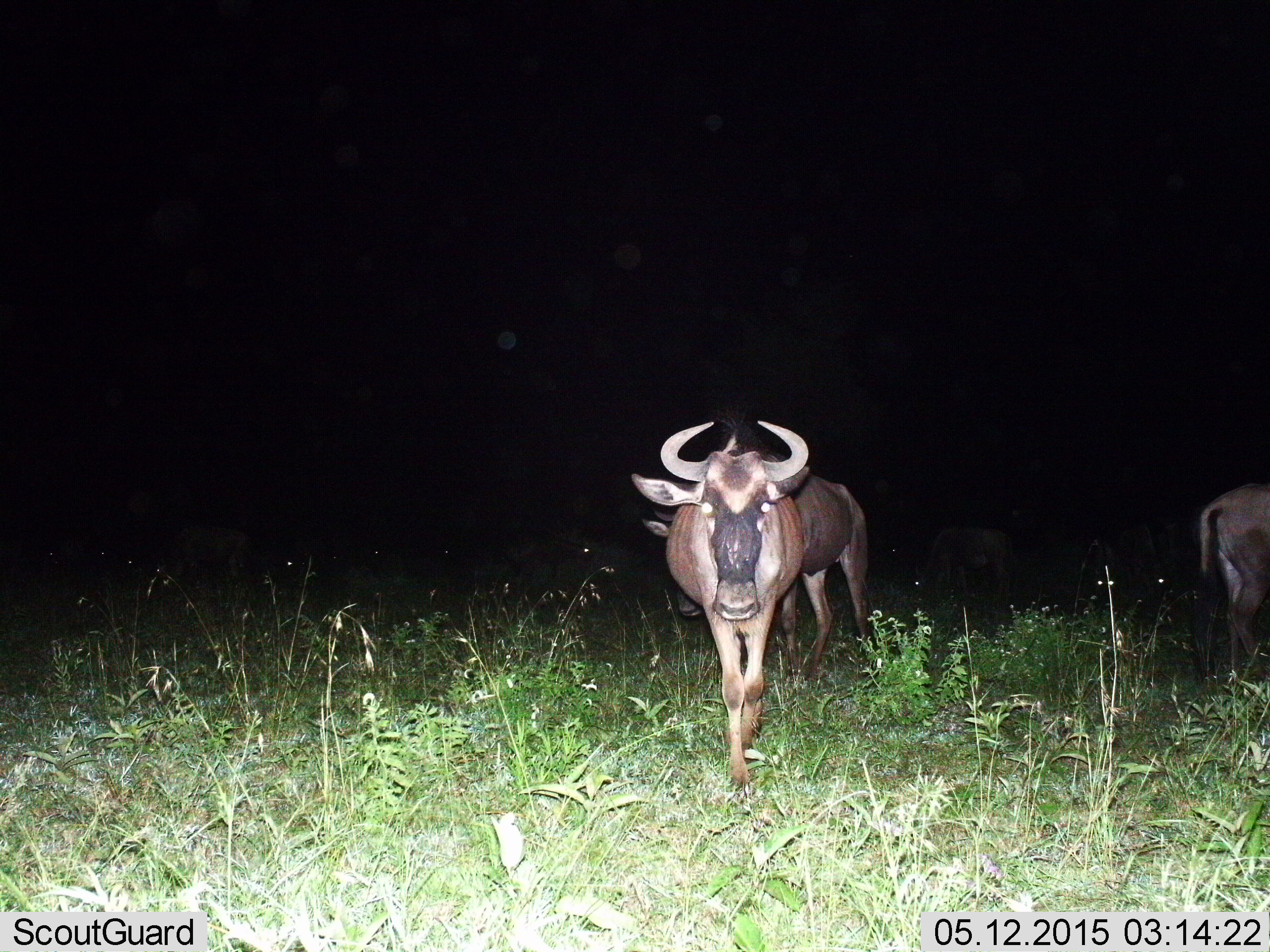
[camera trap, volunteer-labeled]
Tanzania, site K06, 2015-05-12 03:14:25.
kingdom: Animalia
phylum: Chordata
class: Mammalia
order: Artiodactyla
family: Bovidae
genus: Connochaetes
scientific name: Connochaetes taurinus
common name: blue wildebeest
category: wildebeest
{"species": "wildebeest (blue wildebeest) (Connochaetes taurinus)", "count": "4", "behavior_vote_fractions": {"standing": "50%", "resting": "10%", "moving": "60%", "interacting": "0%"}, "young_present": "0%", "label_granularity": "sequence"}